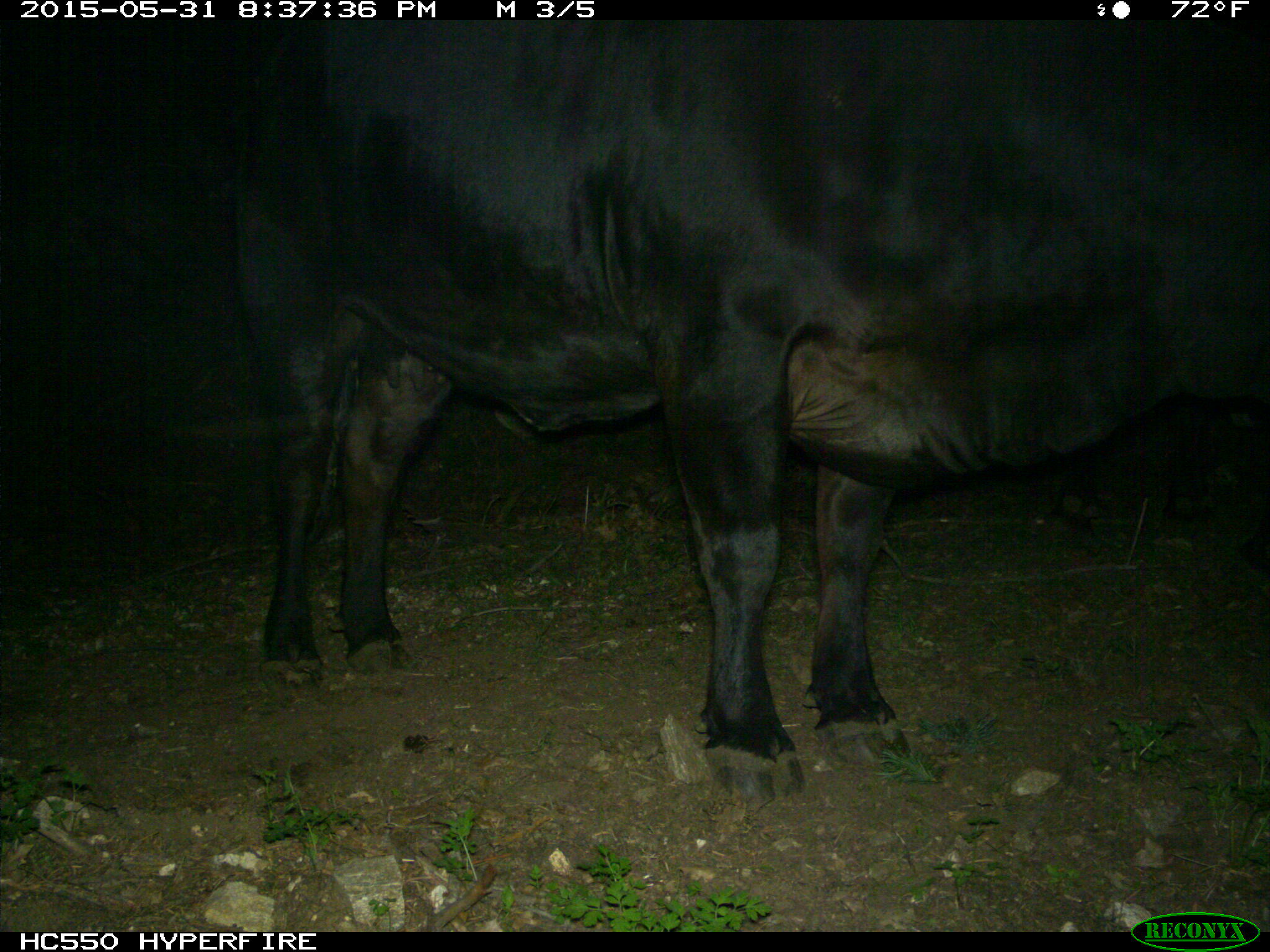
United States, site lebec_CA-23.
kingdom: Animalia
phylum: Chordata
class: Mammalia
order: Artiodactyla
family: Bovidae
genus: Bos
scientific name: Bos taurus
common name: domestic cow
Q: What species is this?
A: Bos taurus (domestic cow).